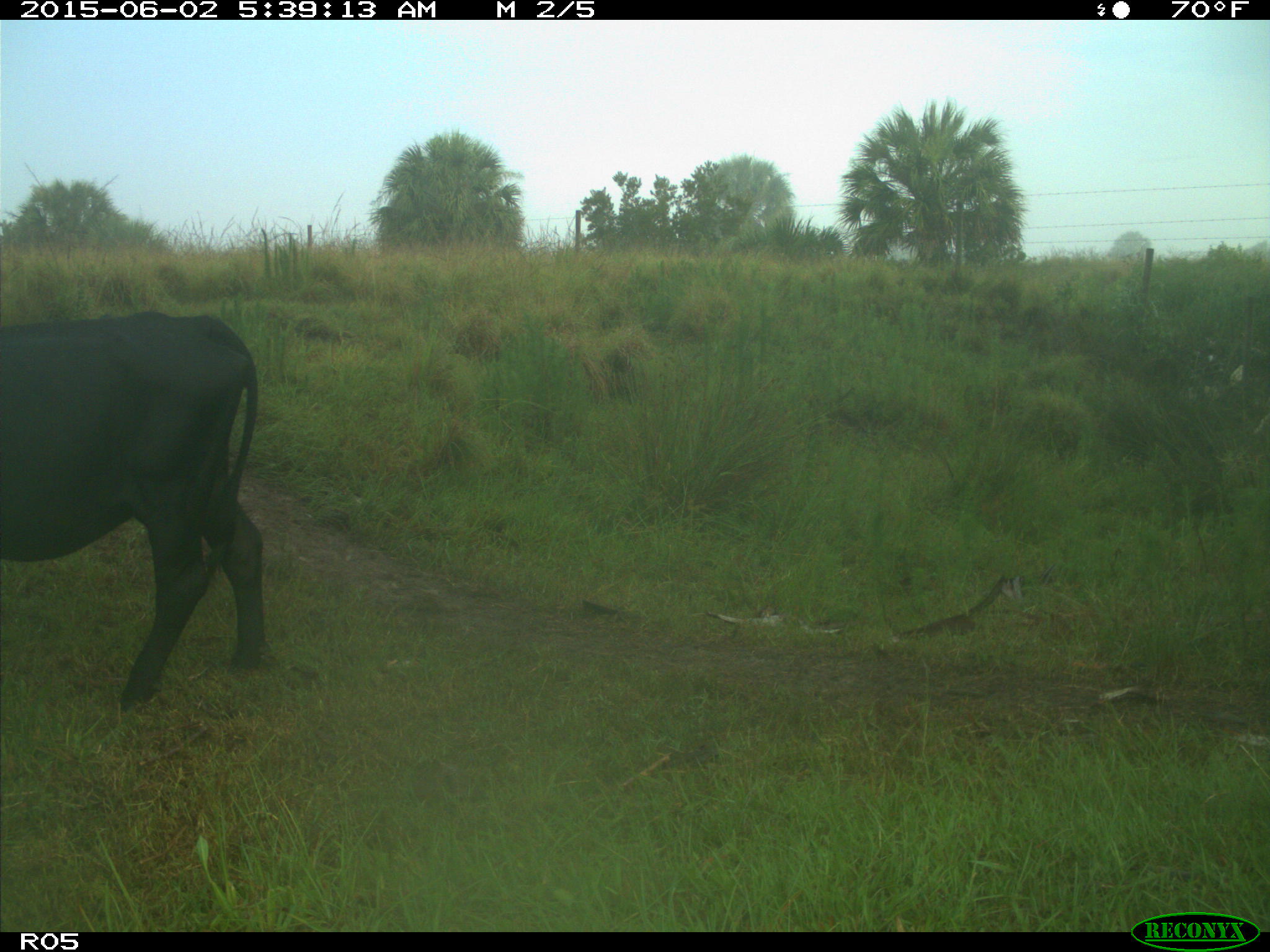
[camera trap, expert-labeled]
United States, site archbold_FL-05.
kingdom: Animalia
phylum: Chordata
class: Mammalia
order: Artiodactyla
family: Bovidae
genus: Bos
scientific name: Bos taurus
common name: domestic cow